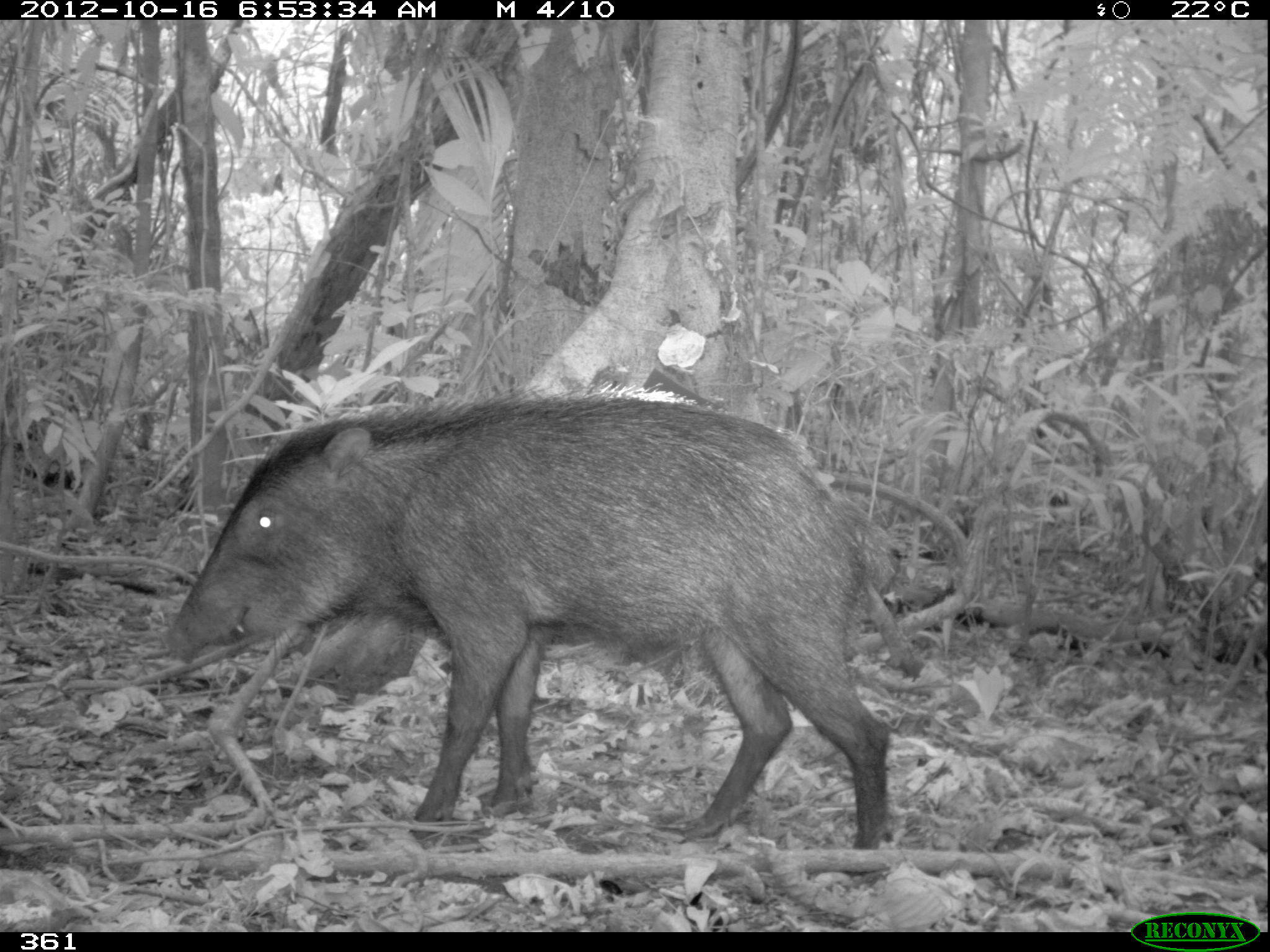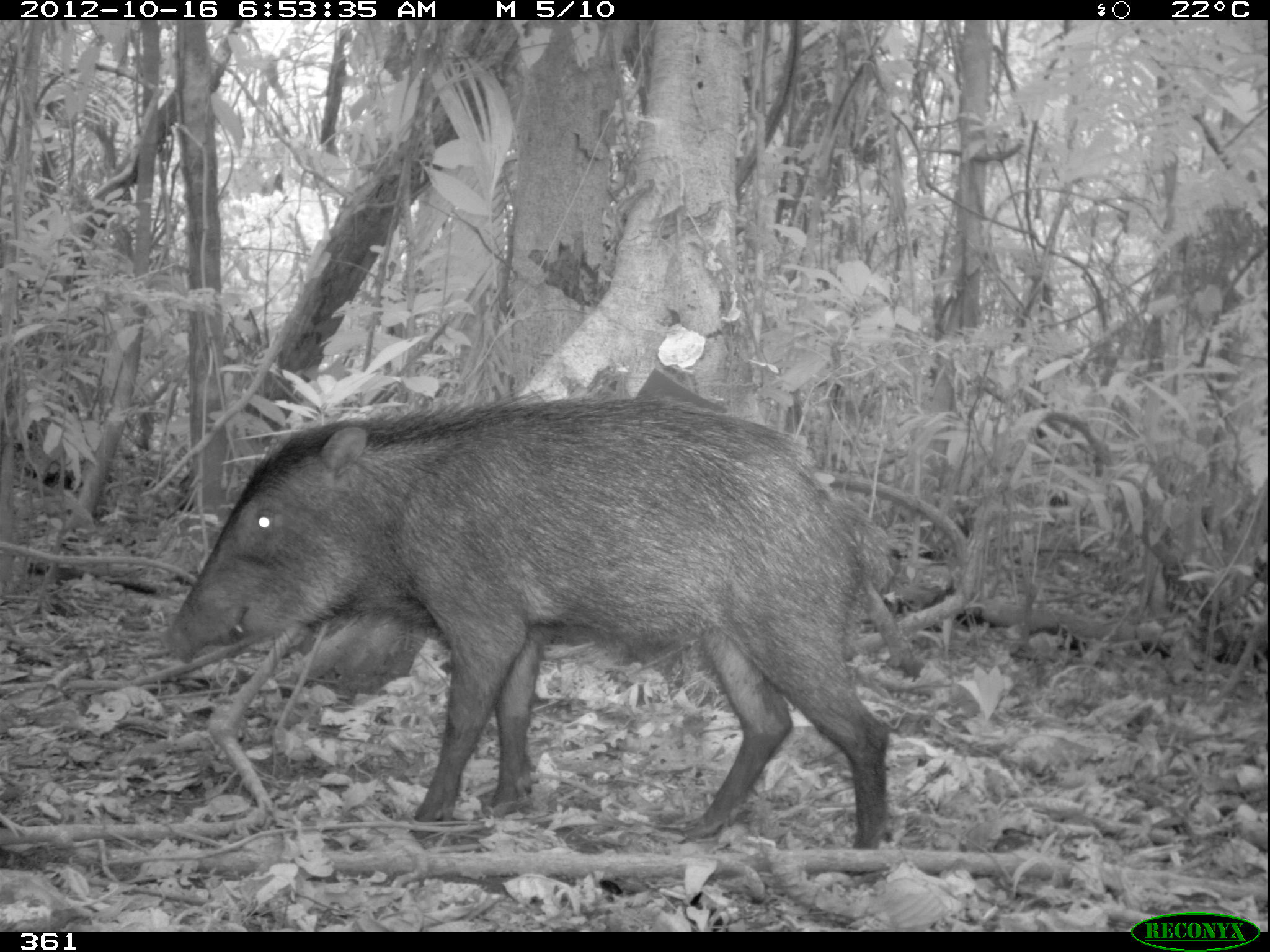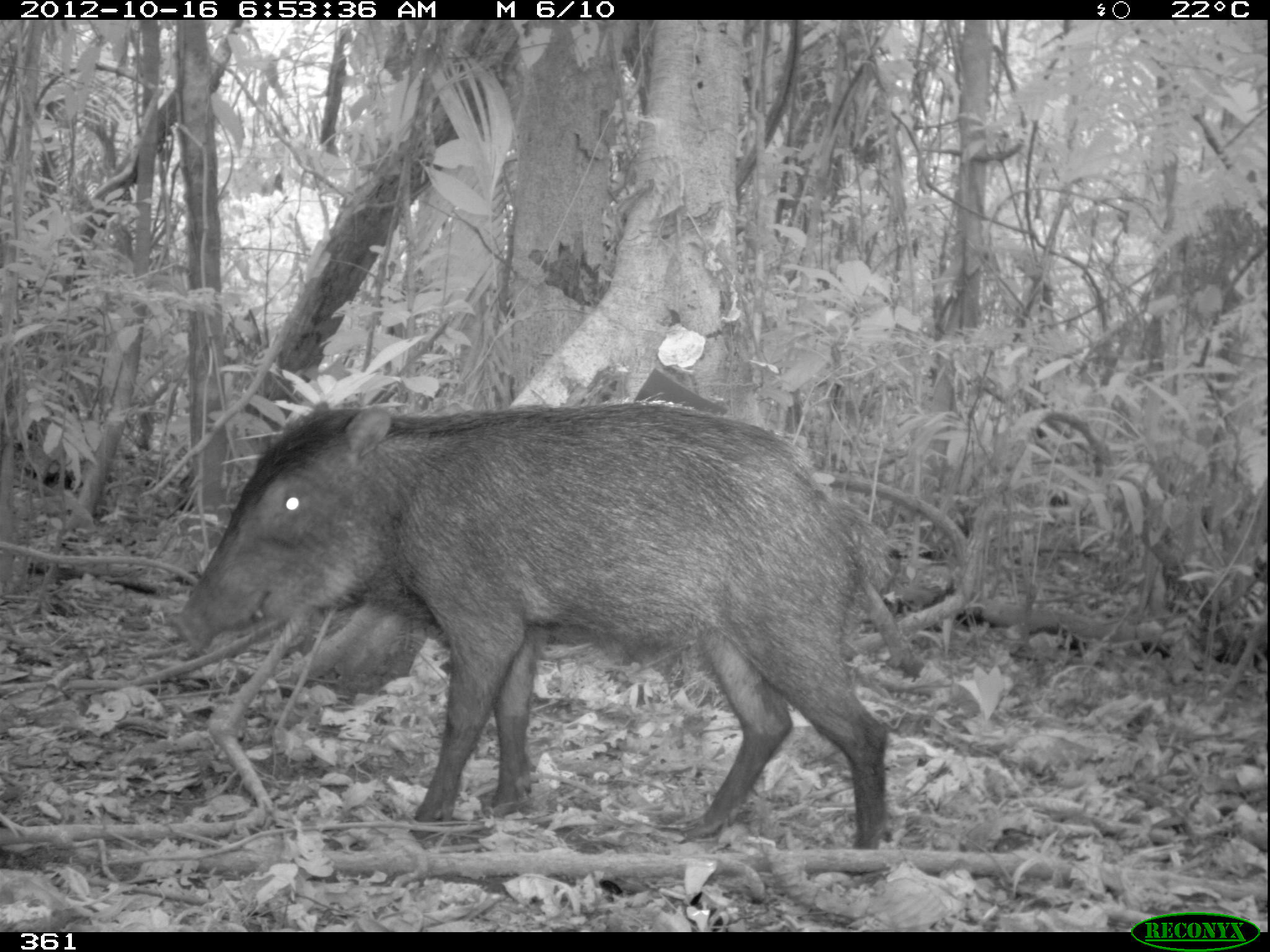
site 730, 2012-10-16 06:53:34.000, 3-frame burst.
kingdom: Animalia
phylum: Chordata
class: Mammalia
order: Artiodactyla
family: Tayassuidae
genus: Tayassu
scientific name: Tayassu pecari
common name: white-lipped peccary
Tayassu pecari (white-lipped peccary).